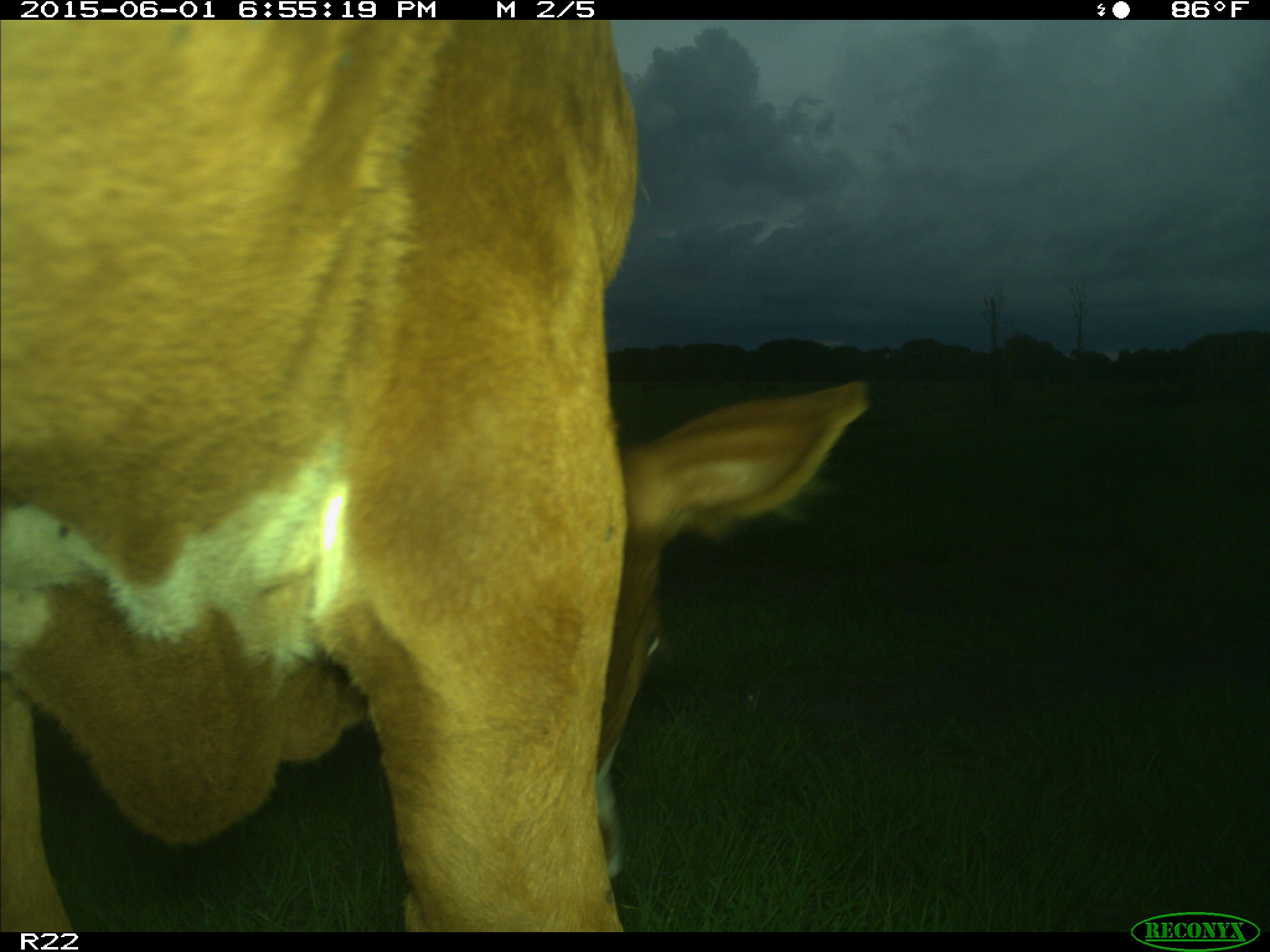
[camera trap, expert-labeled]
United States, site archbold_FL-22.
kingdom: Animalia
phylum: Chordata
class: Mammalia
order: Artiodactyla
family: Bovidae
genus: Bos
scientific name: Bos taurus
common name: domestic cow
Bos taurus (domestic cow).